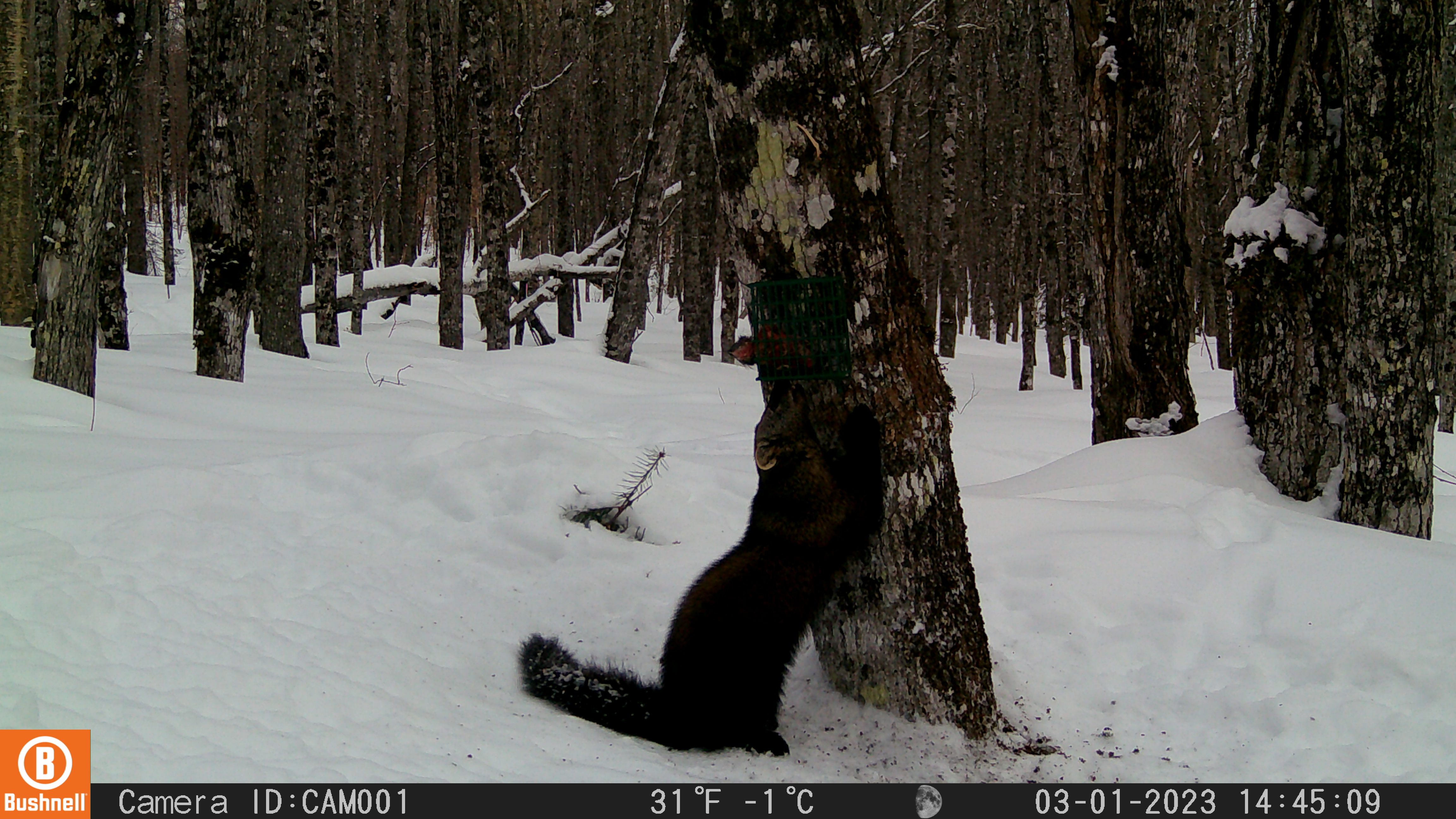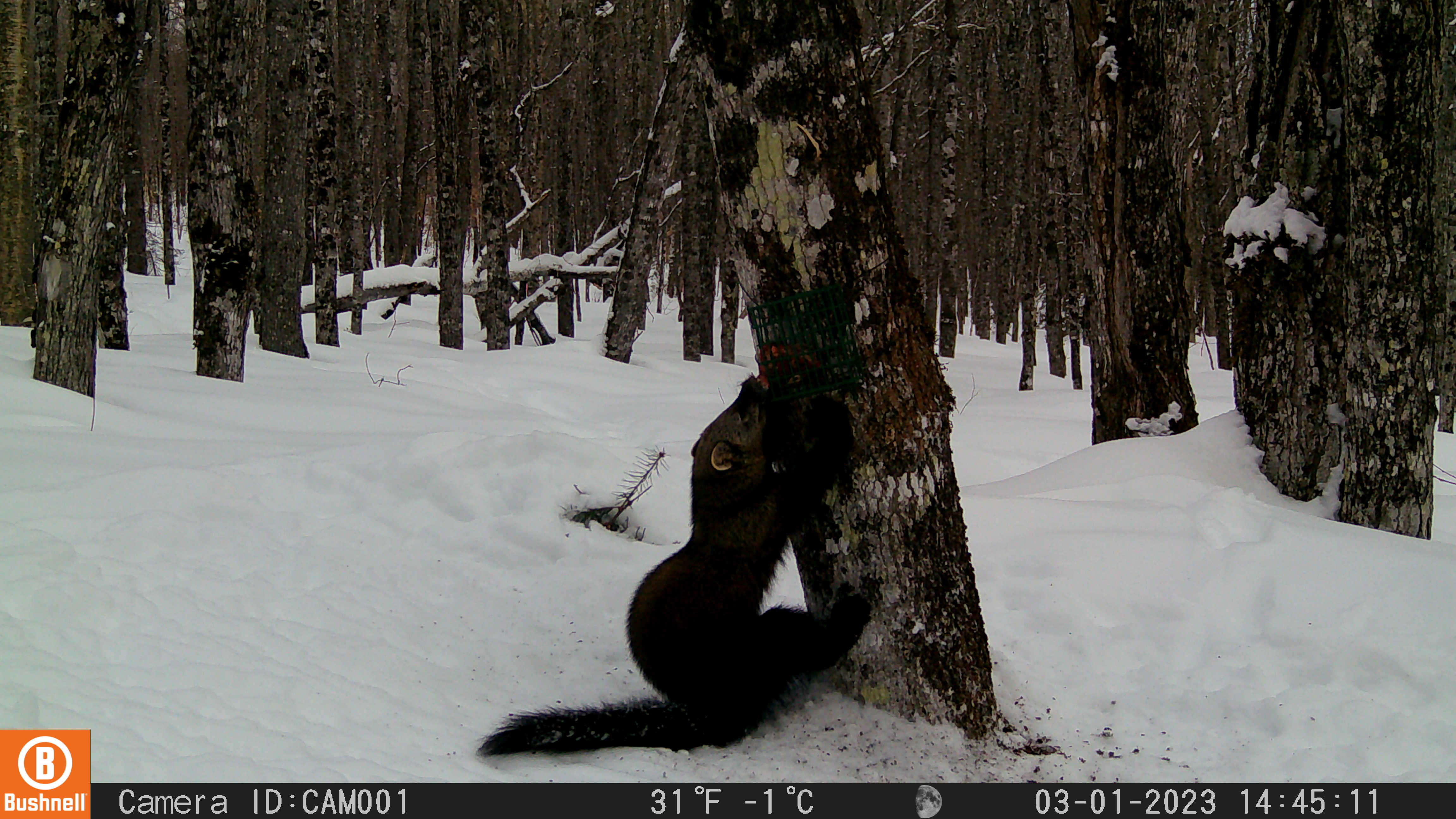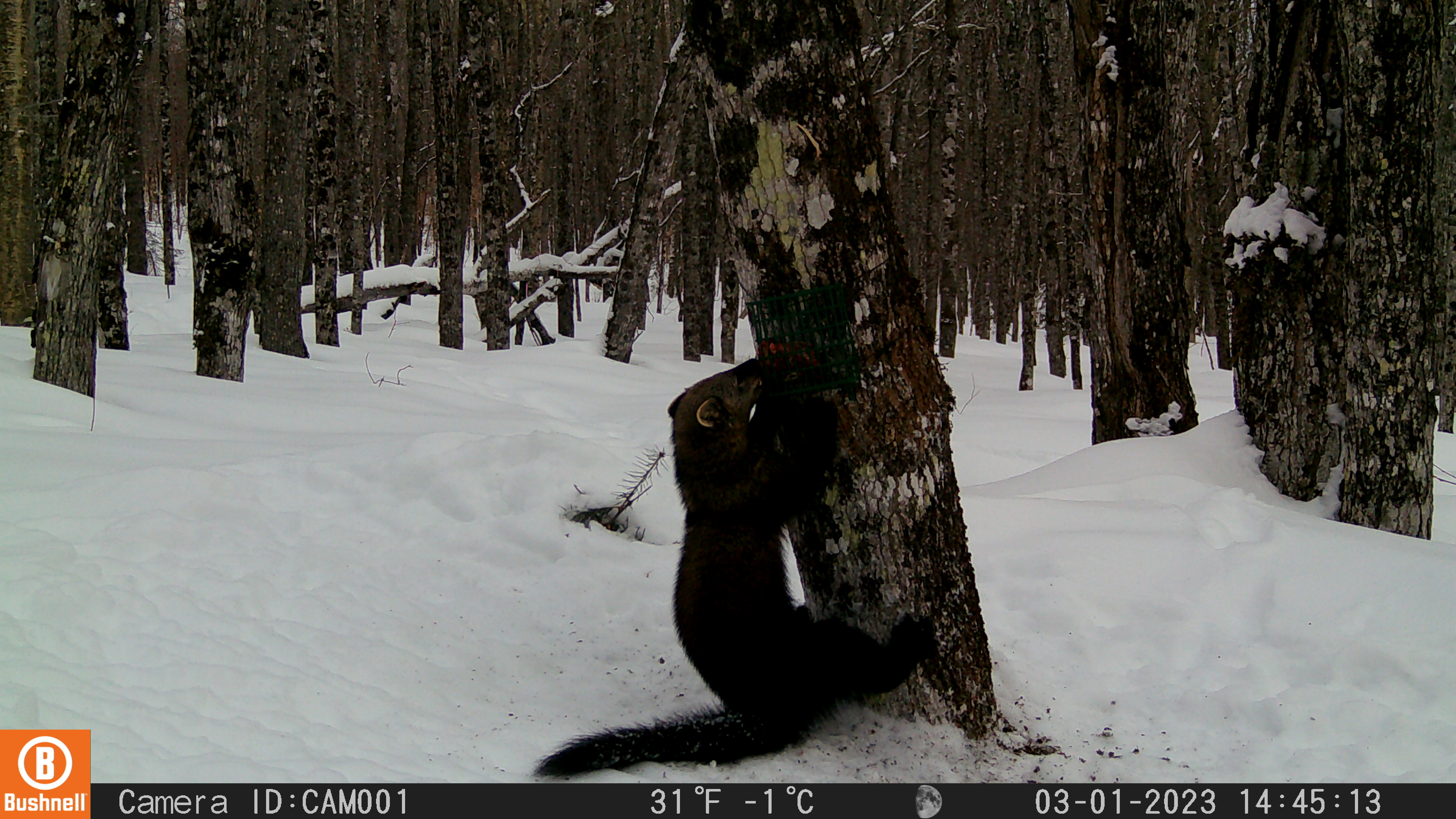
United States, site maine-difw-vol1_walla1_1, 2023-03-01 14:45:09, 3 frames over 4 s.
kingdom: Animalia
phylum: Chordata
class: Mammalia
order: Carnivora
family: Mustelidae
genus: Pekania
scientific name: Pekania pennanti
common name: fisher